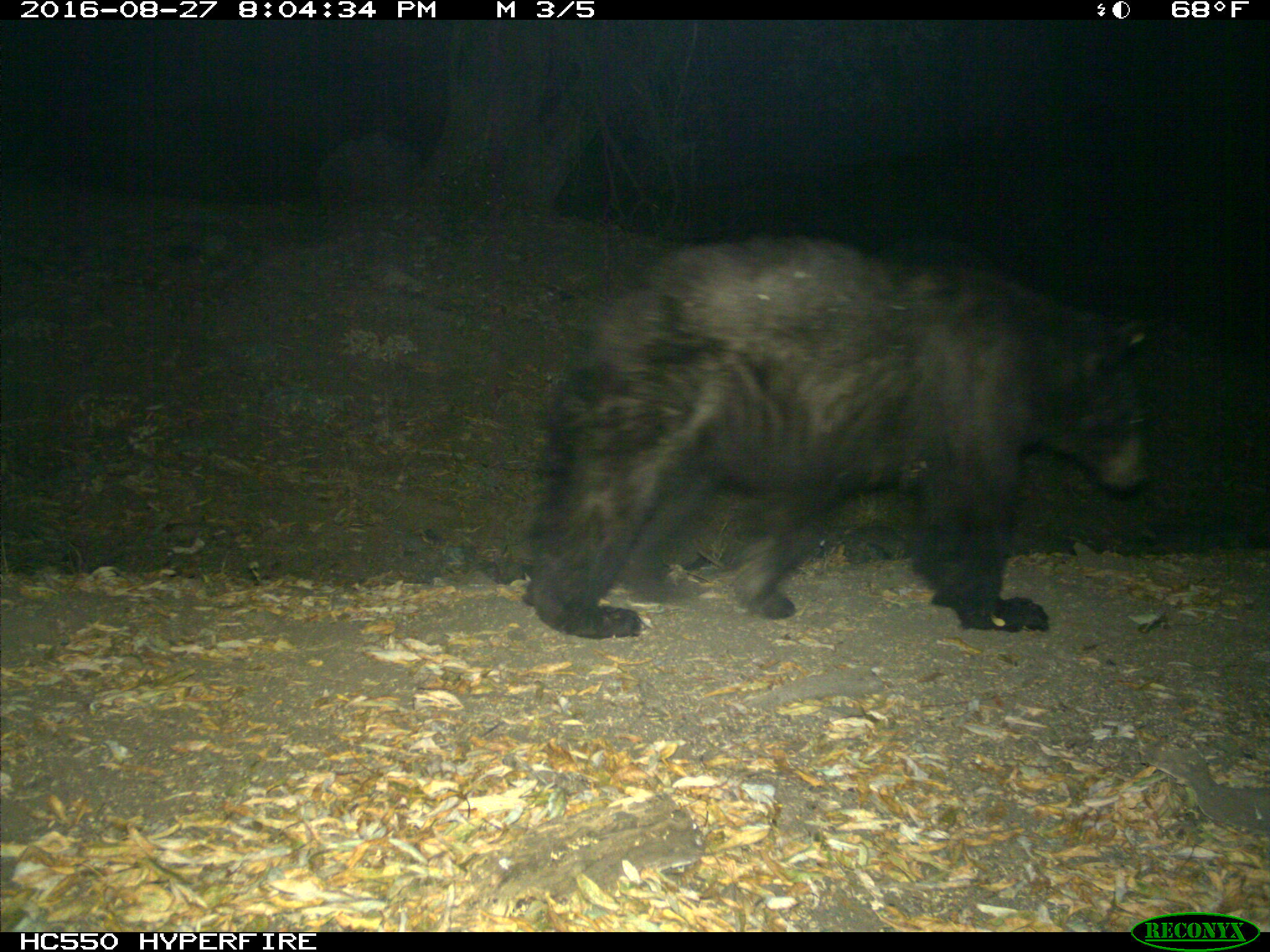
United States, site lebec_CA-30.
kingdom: Animalia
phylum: Chordata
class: Mammalia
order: Carnivora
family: Ursidae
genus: Ursus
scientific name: Ursus americanus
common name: american black bear